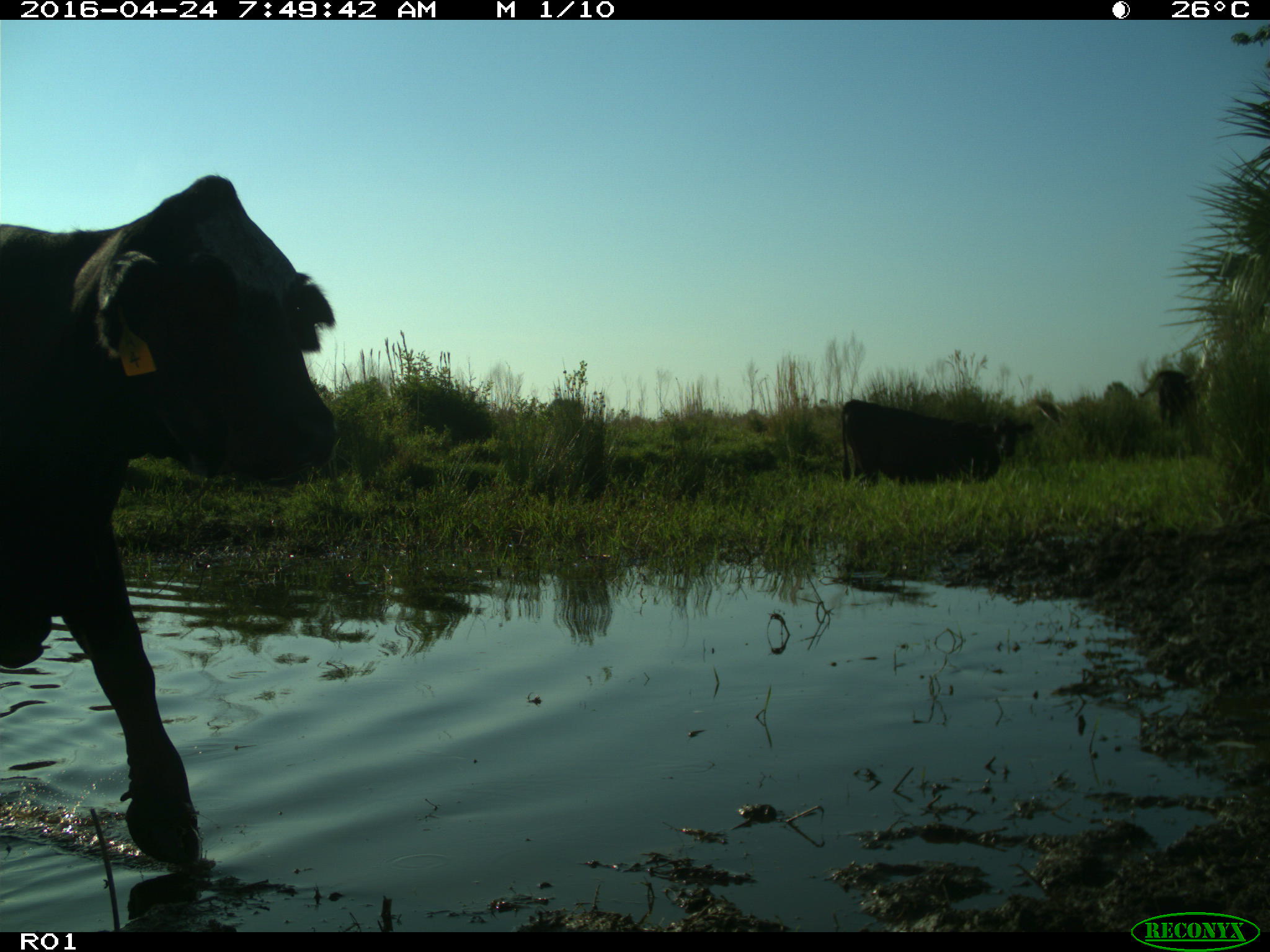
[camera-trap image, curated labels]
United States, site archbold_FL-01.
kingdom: Animalia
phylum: Chordata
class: Mammalia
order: Artiodactyla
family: Bovidae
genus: Bos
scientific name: Bos taurus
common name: domestic cow